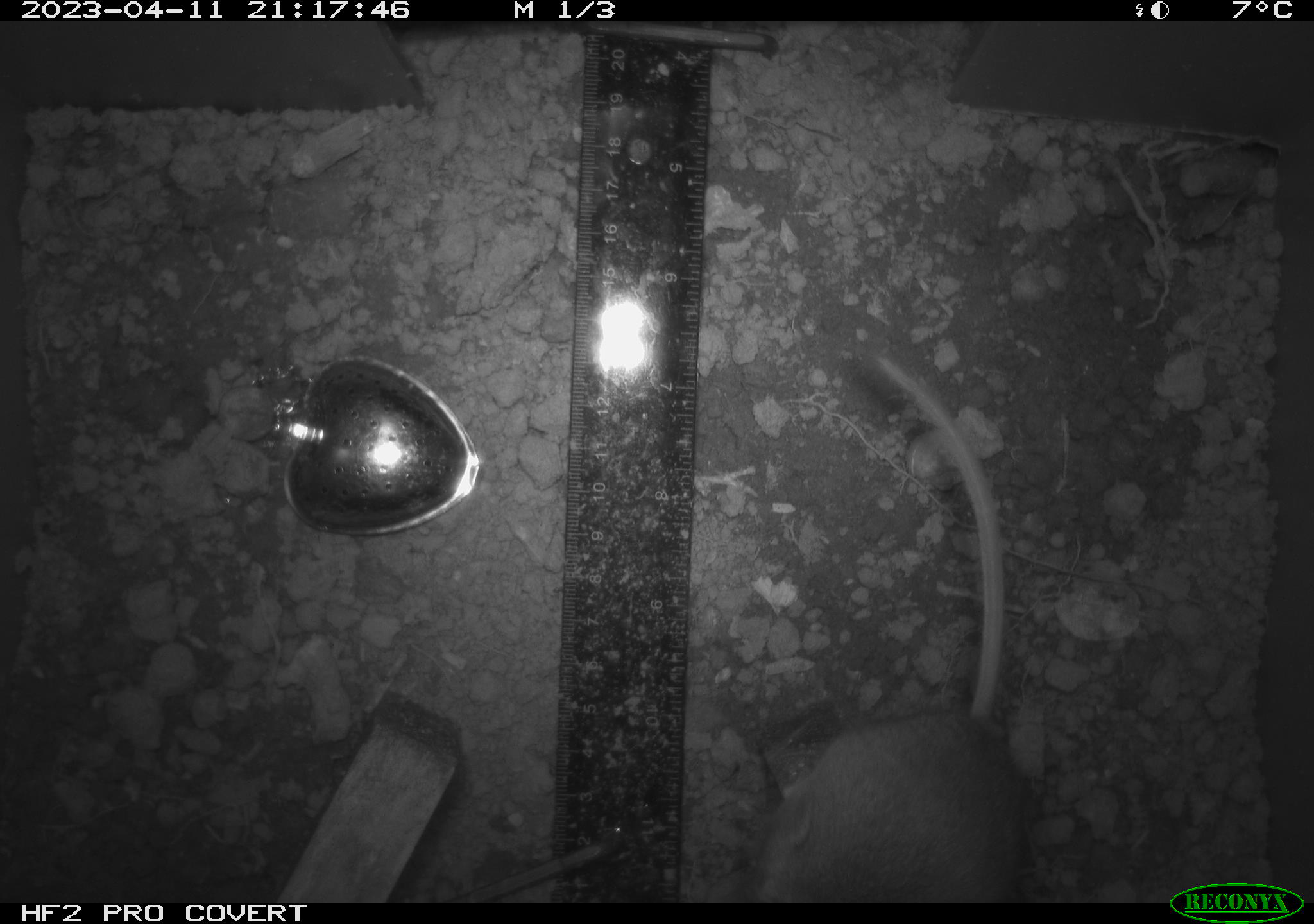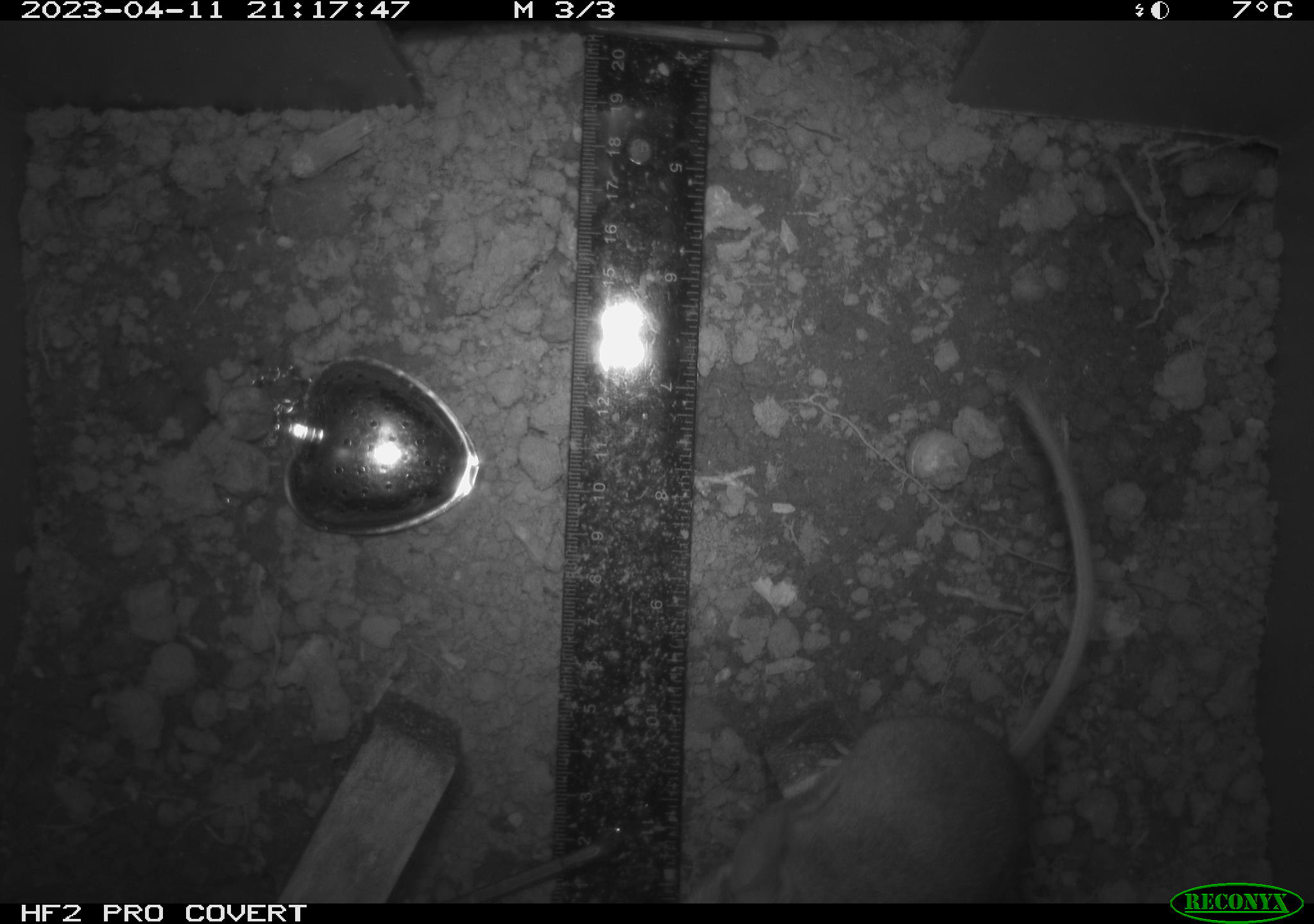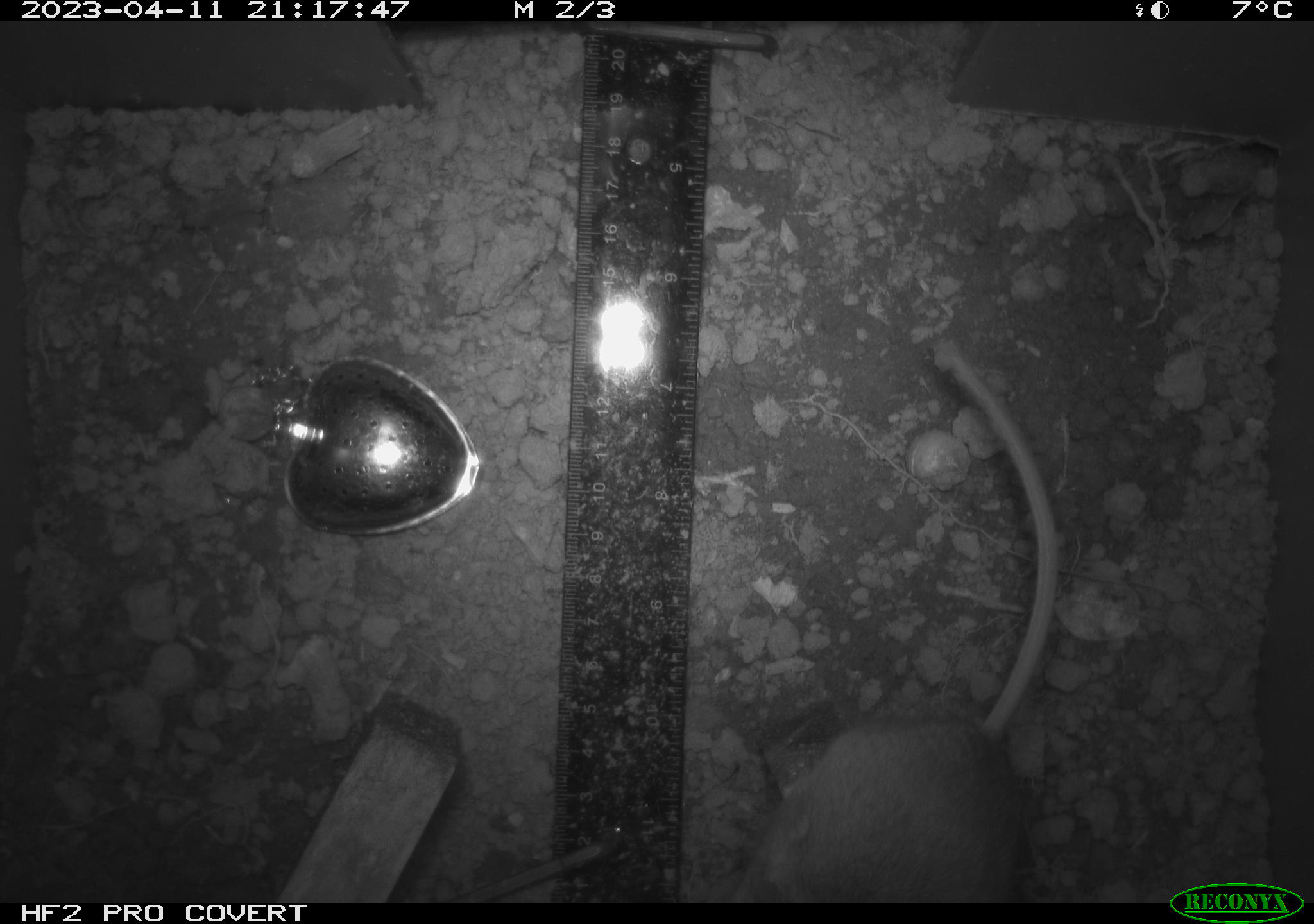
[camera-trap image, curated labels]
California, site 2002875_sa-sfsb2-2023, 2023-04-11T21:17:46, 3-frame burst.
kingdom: Animalia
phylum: Chordata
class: Mammalia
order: Rodentia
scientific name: Rodentia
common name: mouse species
Mouse species (Rodentia).